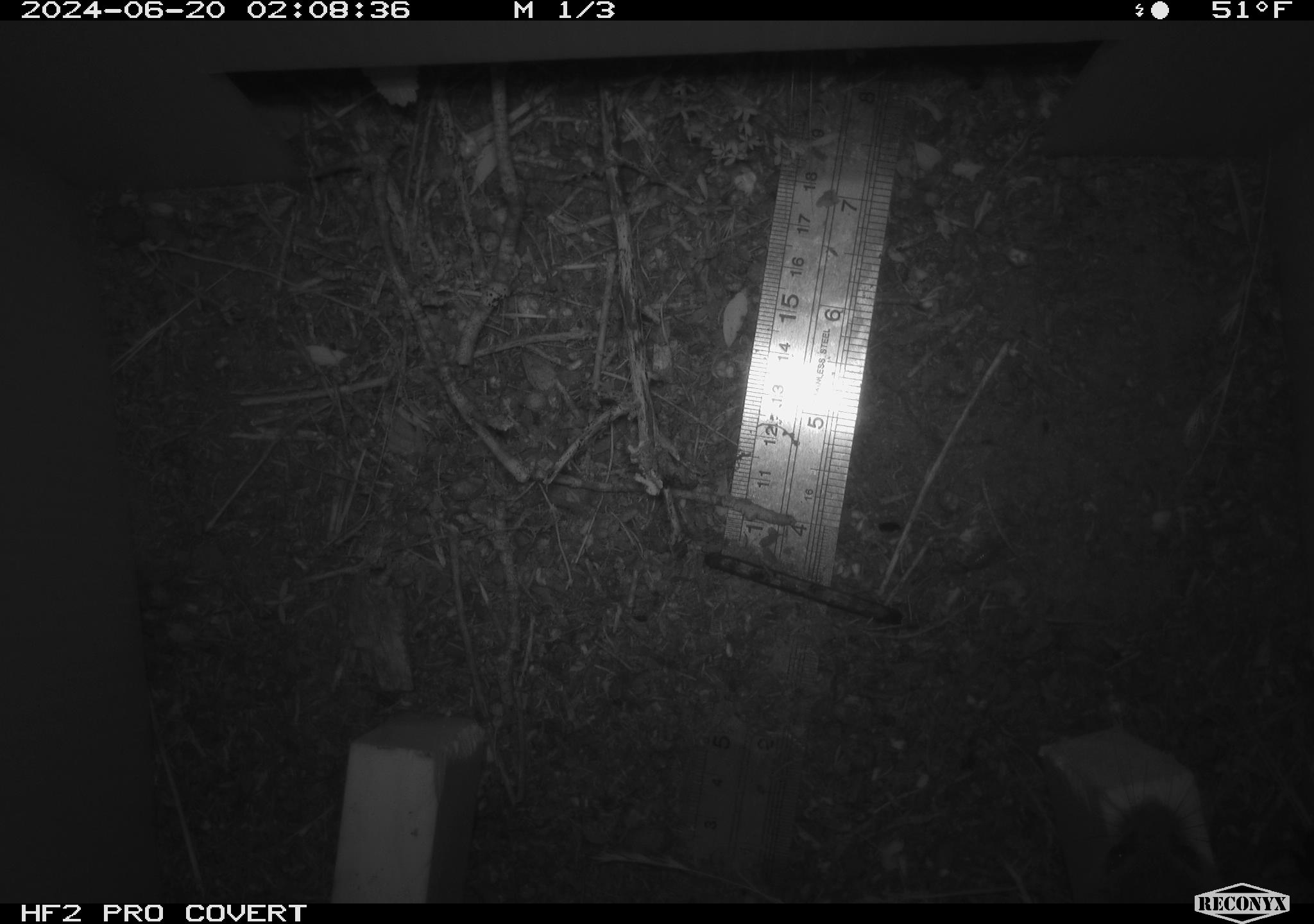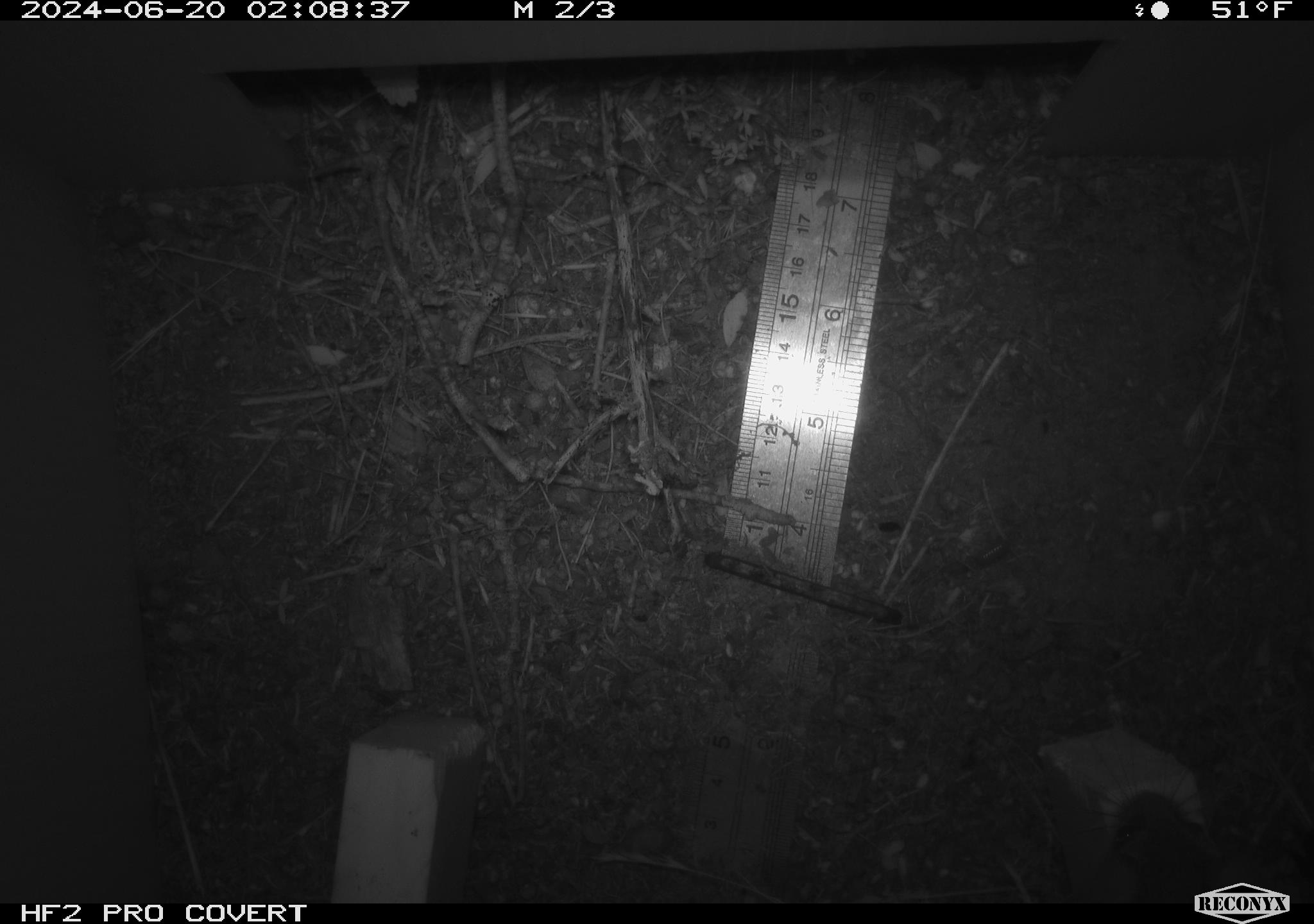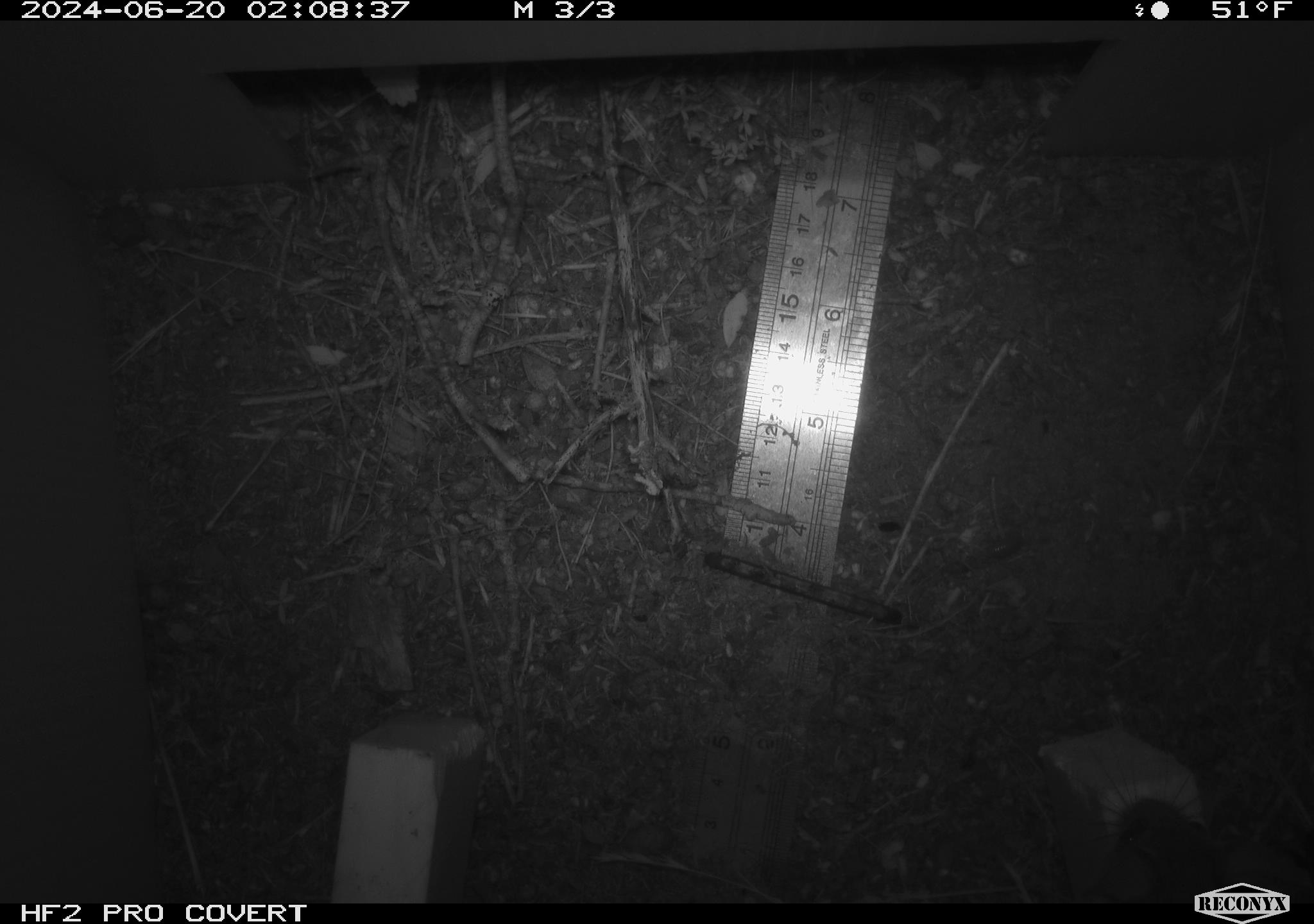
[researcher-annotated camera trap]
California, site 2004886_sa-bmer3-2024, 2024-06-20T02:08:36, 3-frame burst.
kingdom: Animalia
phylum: Chordata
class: Mammalia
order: Rodentia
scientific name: Rodentia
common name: mouse species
Mouse species (Rodentia).